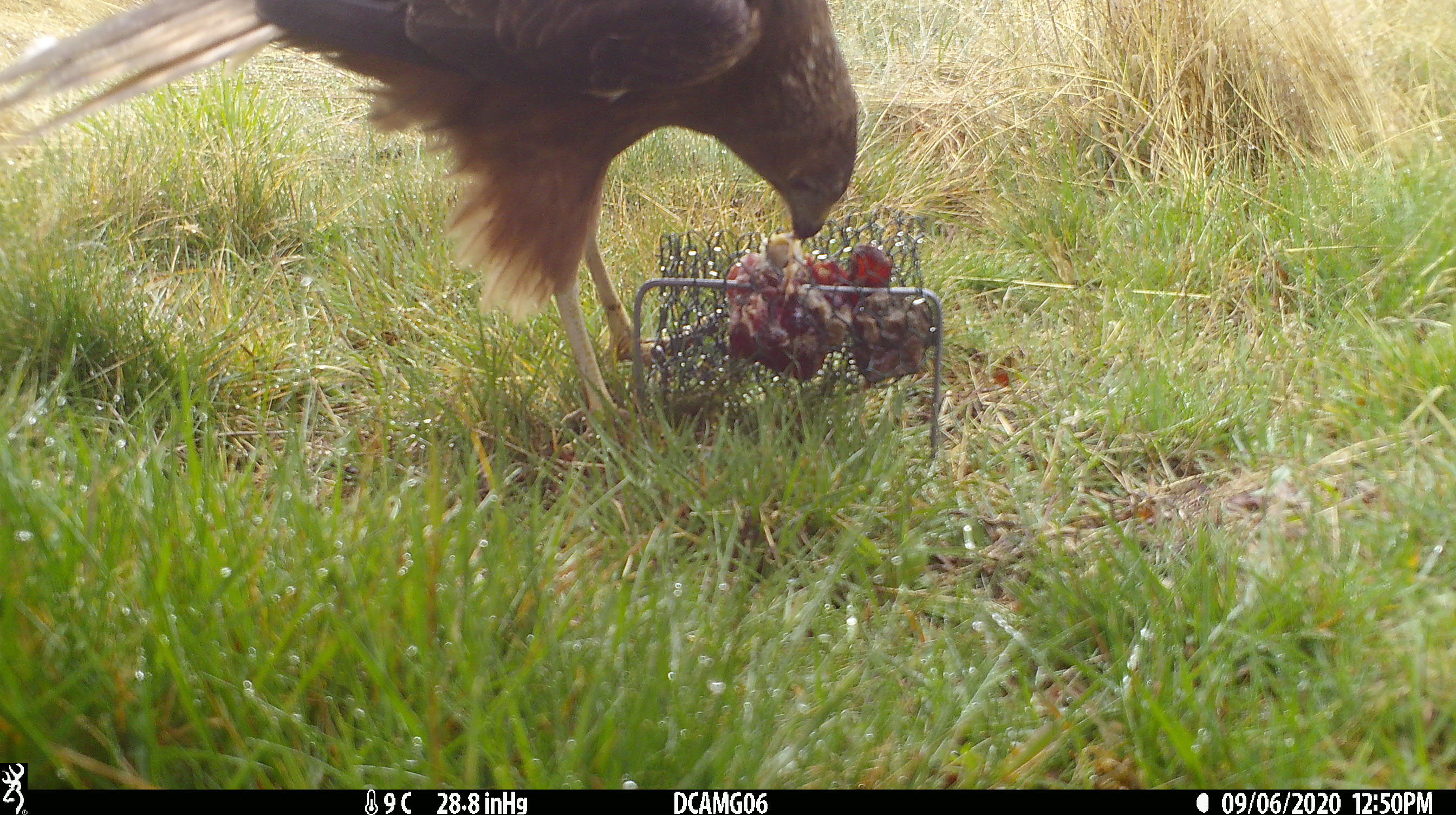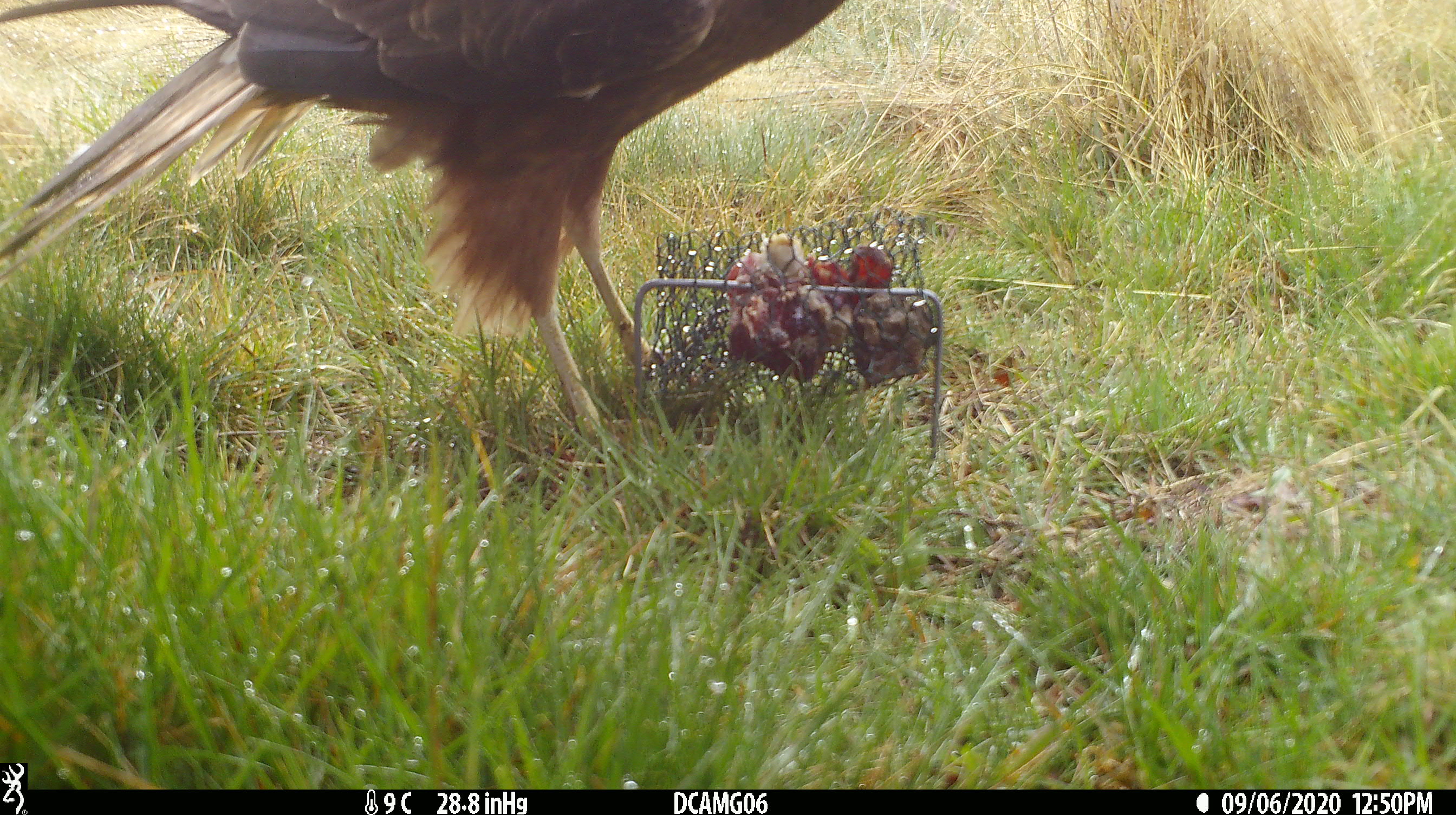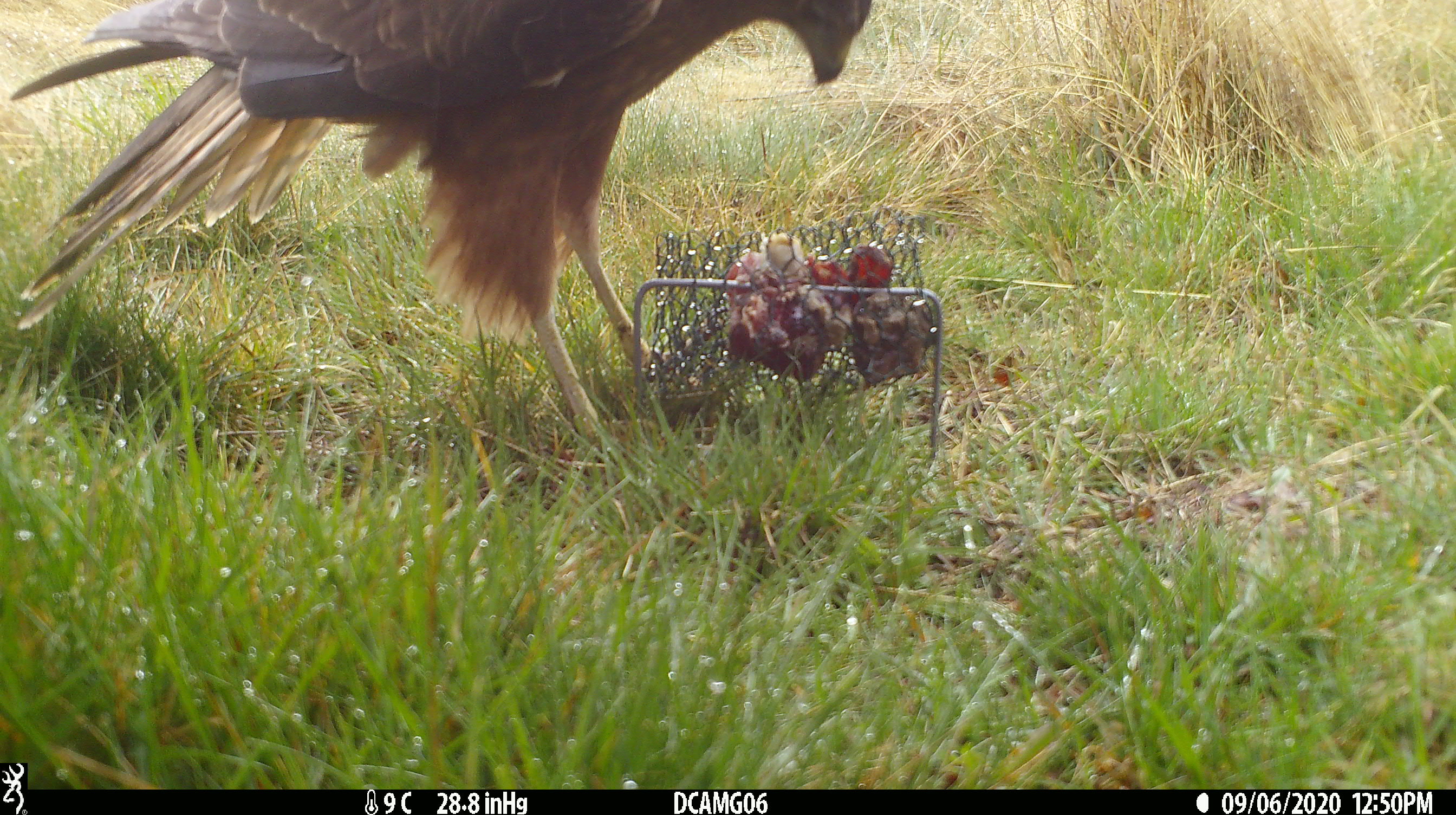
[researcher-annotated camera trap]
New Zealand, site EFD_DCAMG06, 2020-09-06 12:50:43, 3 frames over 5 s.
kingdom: Animalia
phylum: Chordata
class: Aves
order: Accipitriformes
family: Accipitridae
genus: Circus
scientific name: Circus approximans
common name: swamp harrier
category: harrier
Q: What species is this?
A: Harrier (swamp harrier) (Circus approximans).